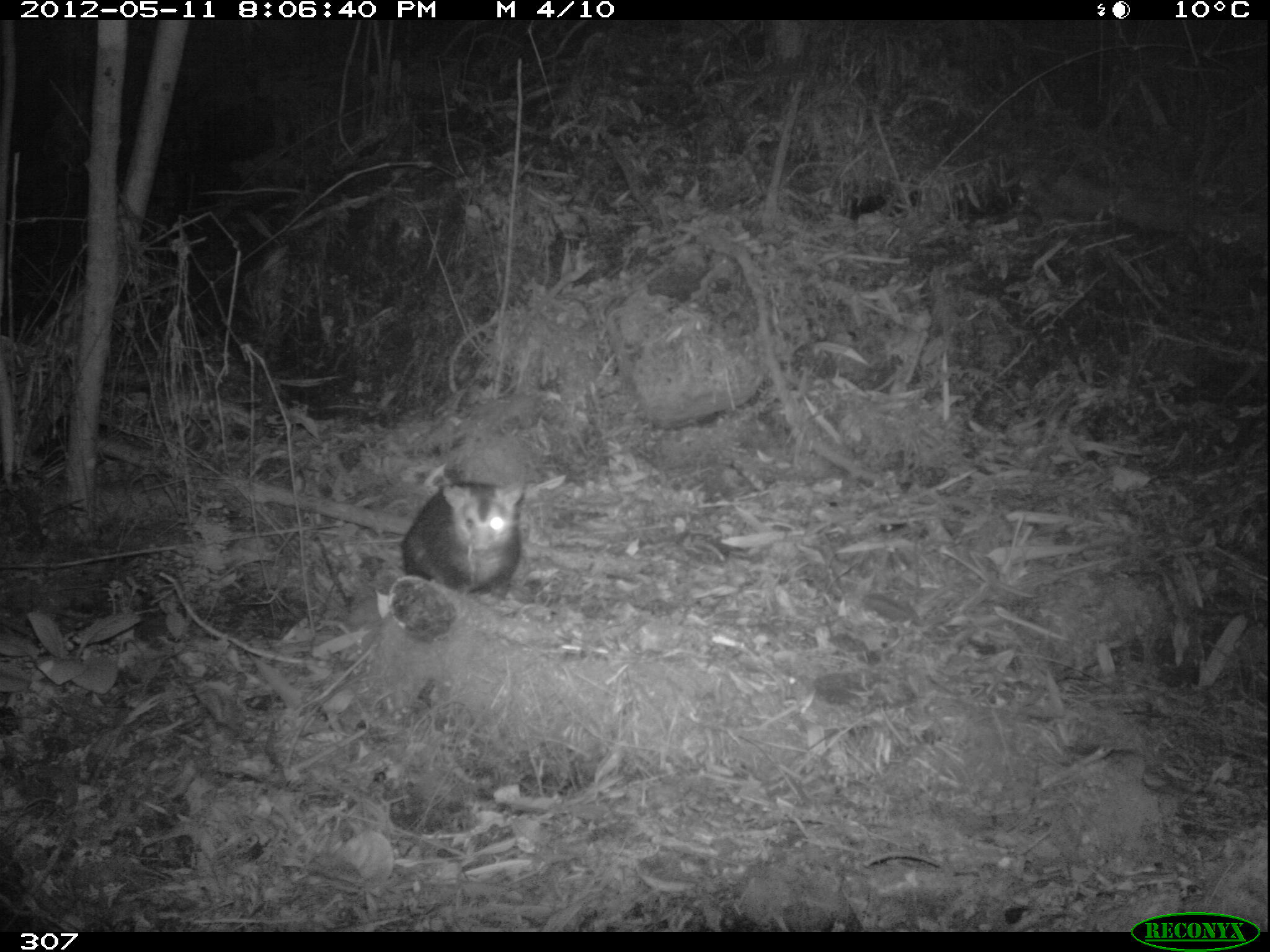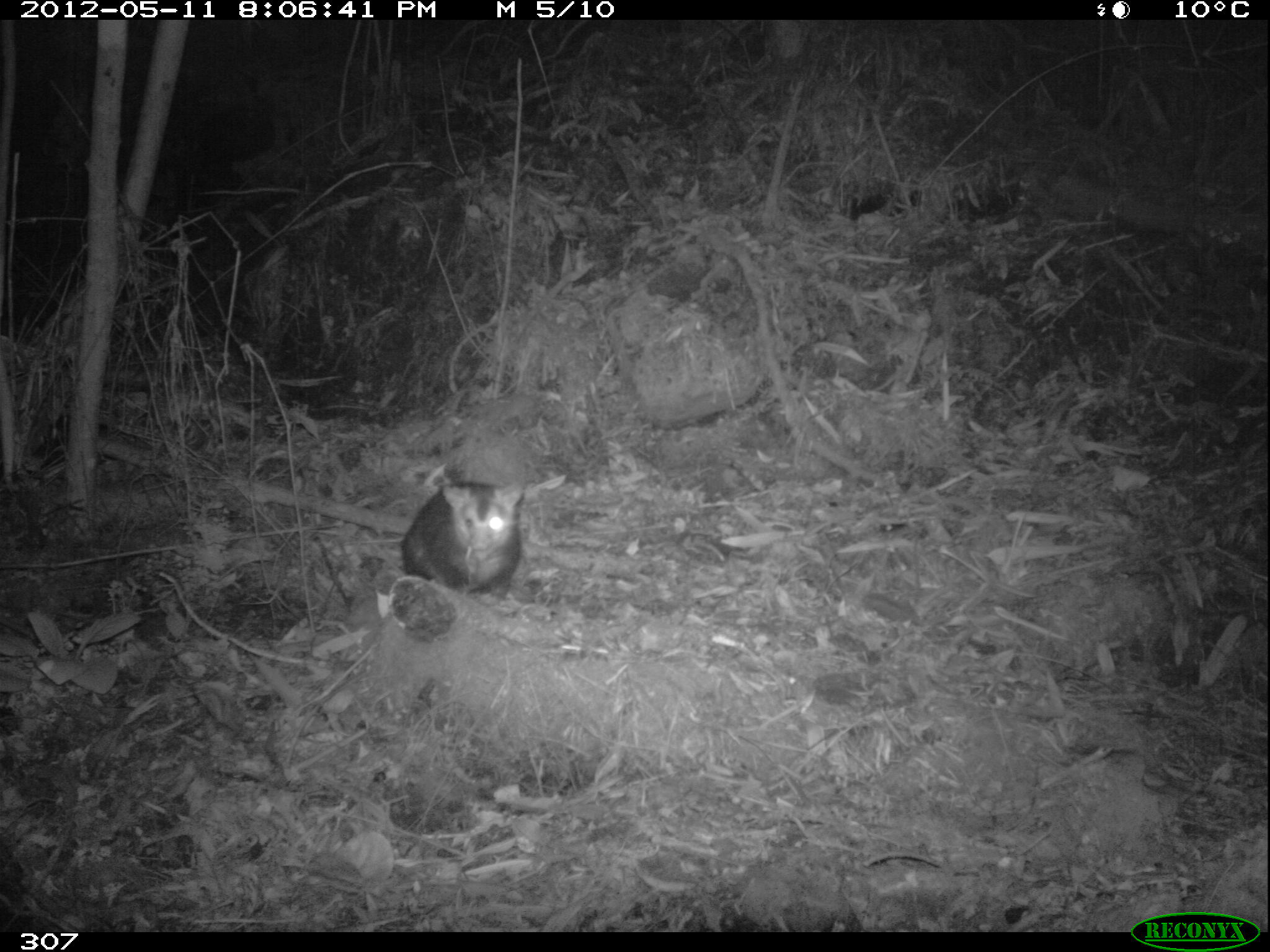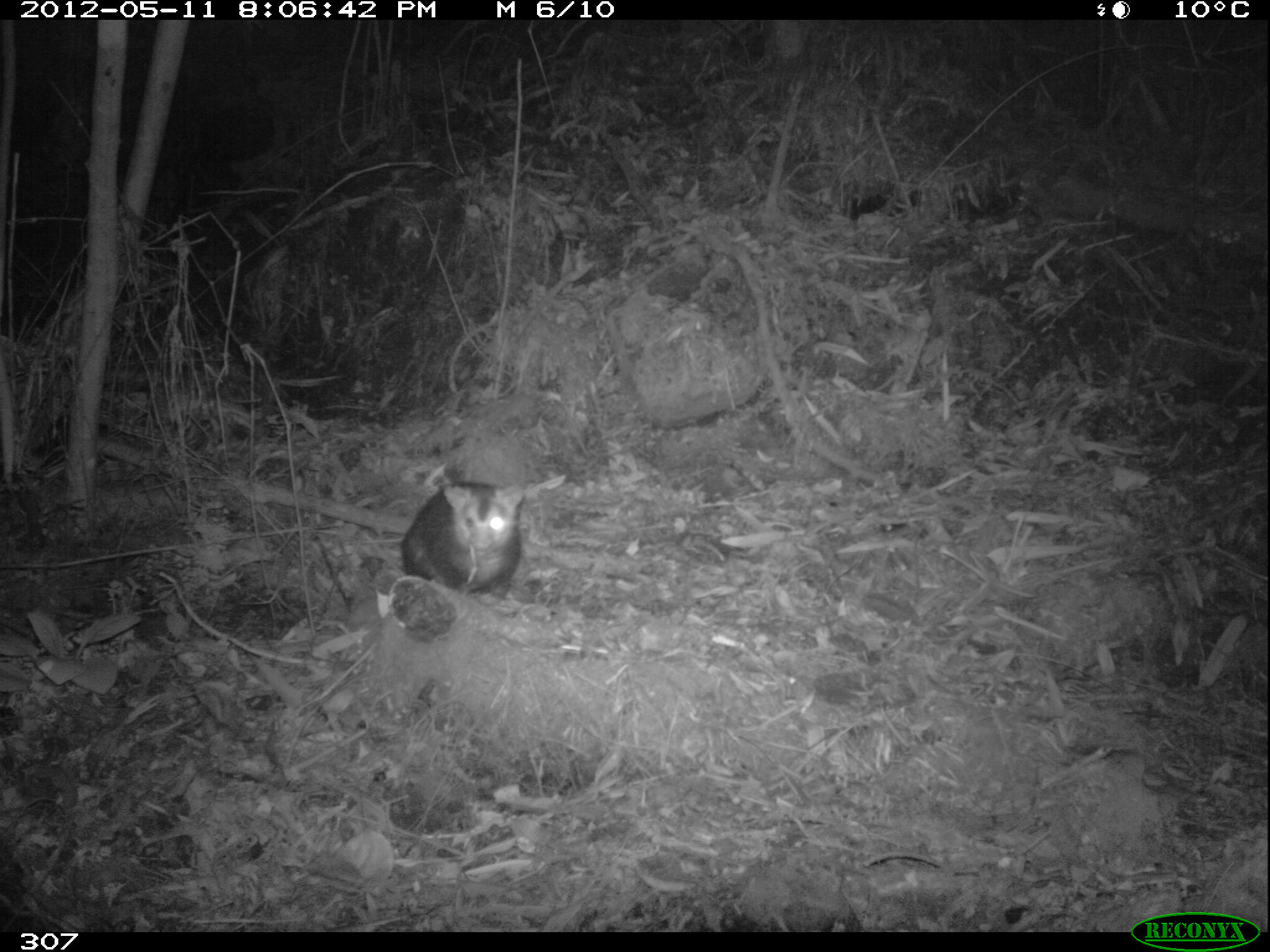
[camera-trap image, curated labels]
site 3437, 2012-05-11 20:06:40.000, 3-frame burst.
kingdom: Animalia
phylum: Chordata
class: Mammalia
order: Didelphimorphia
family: Didelphidae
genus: Didelphis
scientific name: Didelphis pernigra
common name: andean white-eared opossum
Didelphis pernigra (andean white-eared opossum).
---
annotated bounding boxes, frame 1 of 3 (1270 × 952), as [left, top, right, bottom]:
didelphis pernigra: [339, 483, 524, 596]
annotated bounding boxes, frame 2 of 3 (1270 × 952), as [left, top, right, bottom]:
didelphis pernigra: [343, 481, 524, 597]